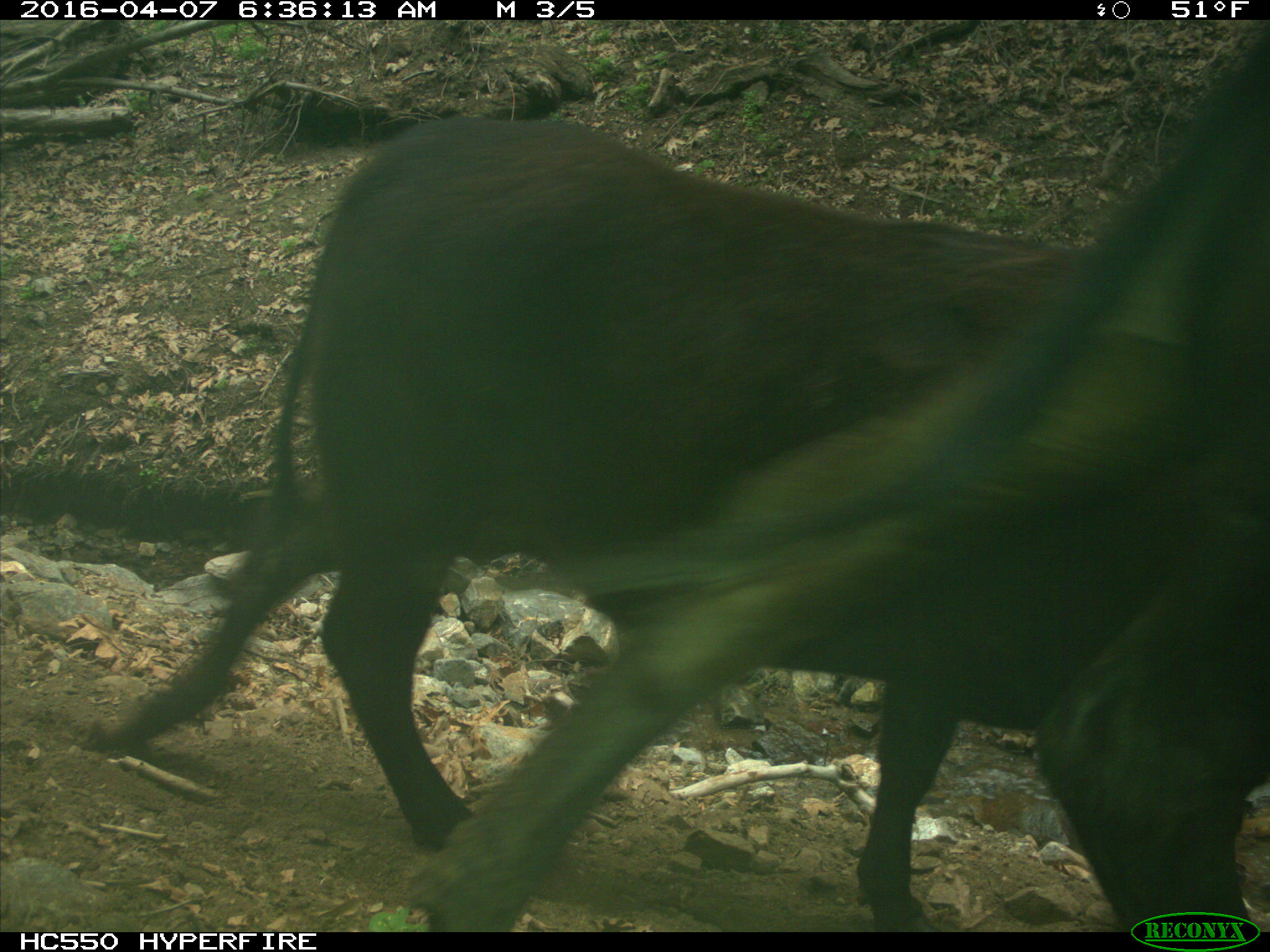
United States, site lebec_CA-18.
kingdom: Animalia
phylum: Chordata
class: Mammalia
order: Artiodactyla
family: Bovidae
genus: Bos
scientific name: Bos taurus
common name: domestic cow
Bos taurus (domestic cow).